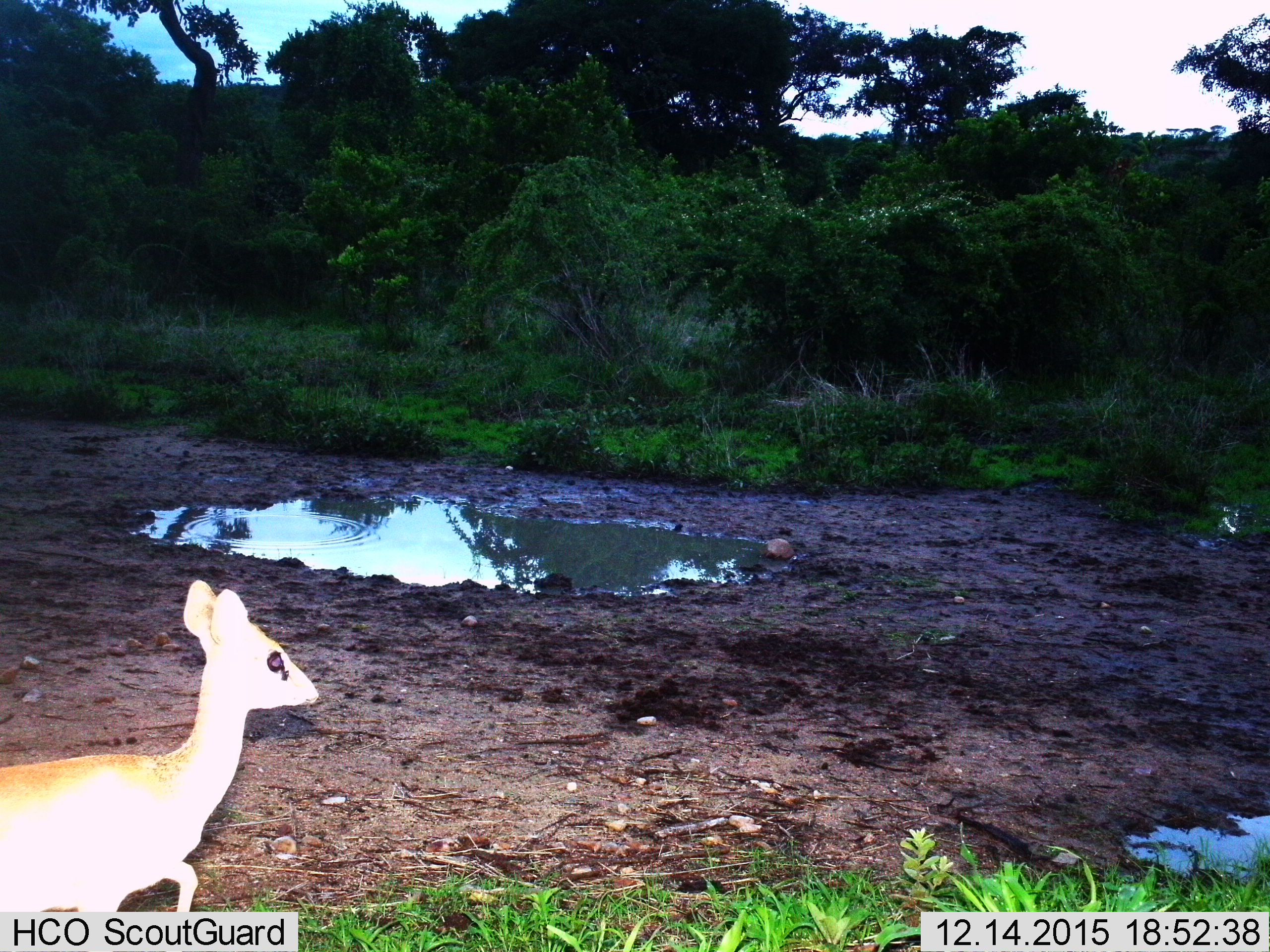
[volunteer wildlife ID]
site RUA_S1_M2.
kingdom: Animalia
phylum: Chordata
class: Mammalia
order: Artiodactyla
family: Bovidae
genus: Madoqua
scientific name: Madoqua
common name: dik-dik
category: dikdik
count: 1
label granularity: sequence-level